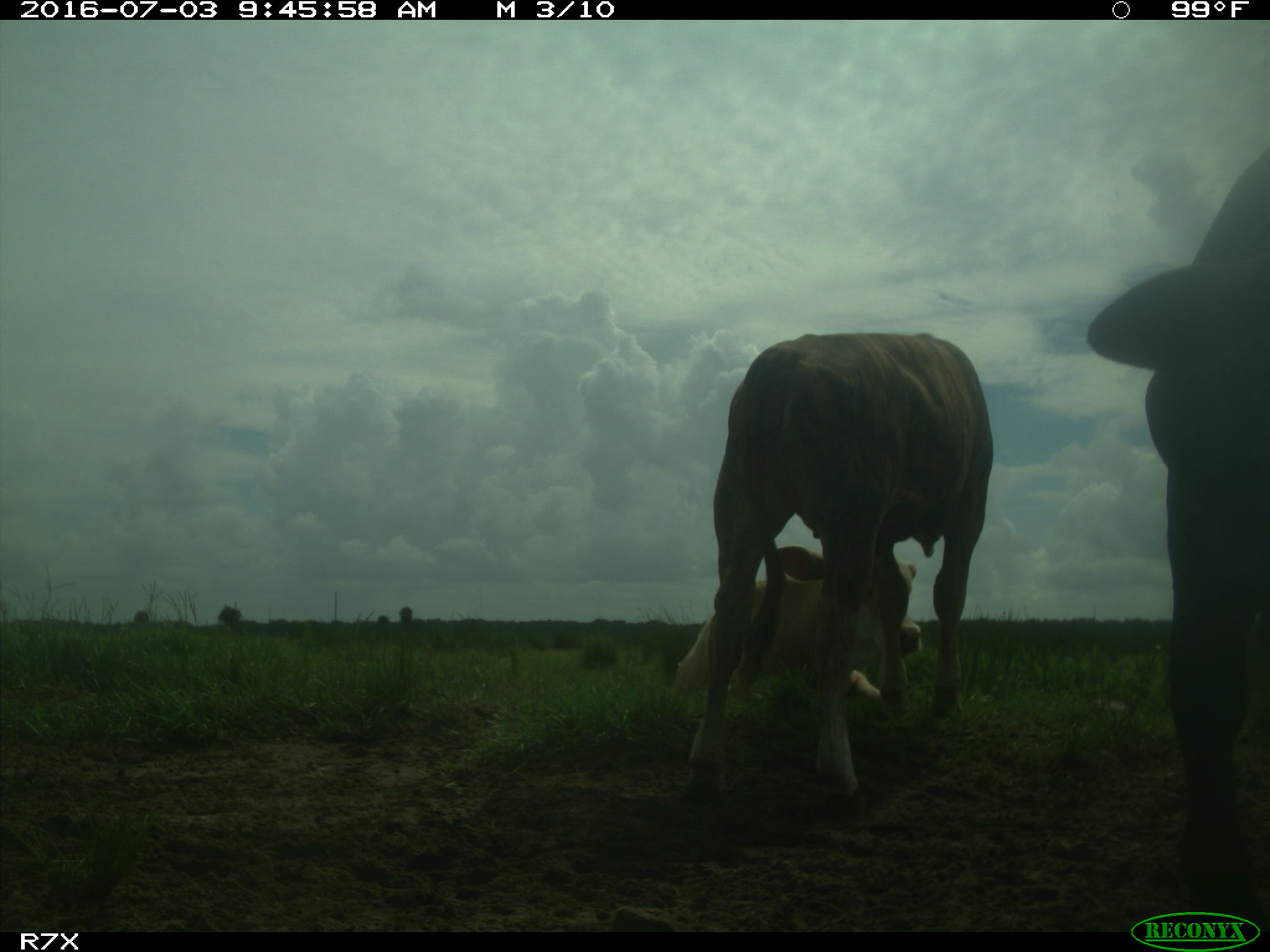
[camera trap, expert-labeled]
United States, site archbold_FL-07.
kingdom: Animalia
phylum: Chordata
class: Mammalia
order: Artiodactyla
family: Bovidae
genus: Bos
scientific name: Bos taurus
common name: domestic cow